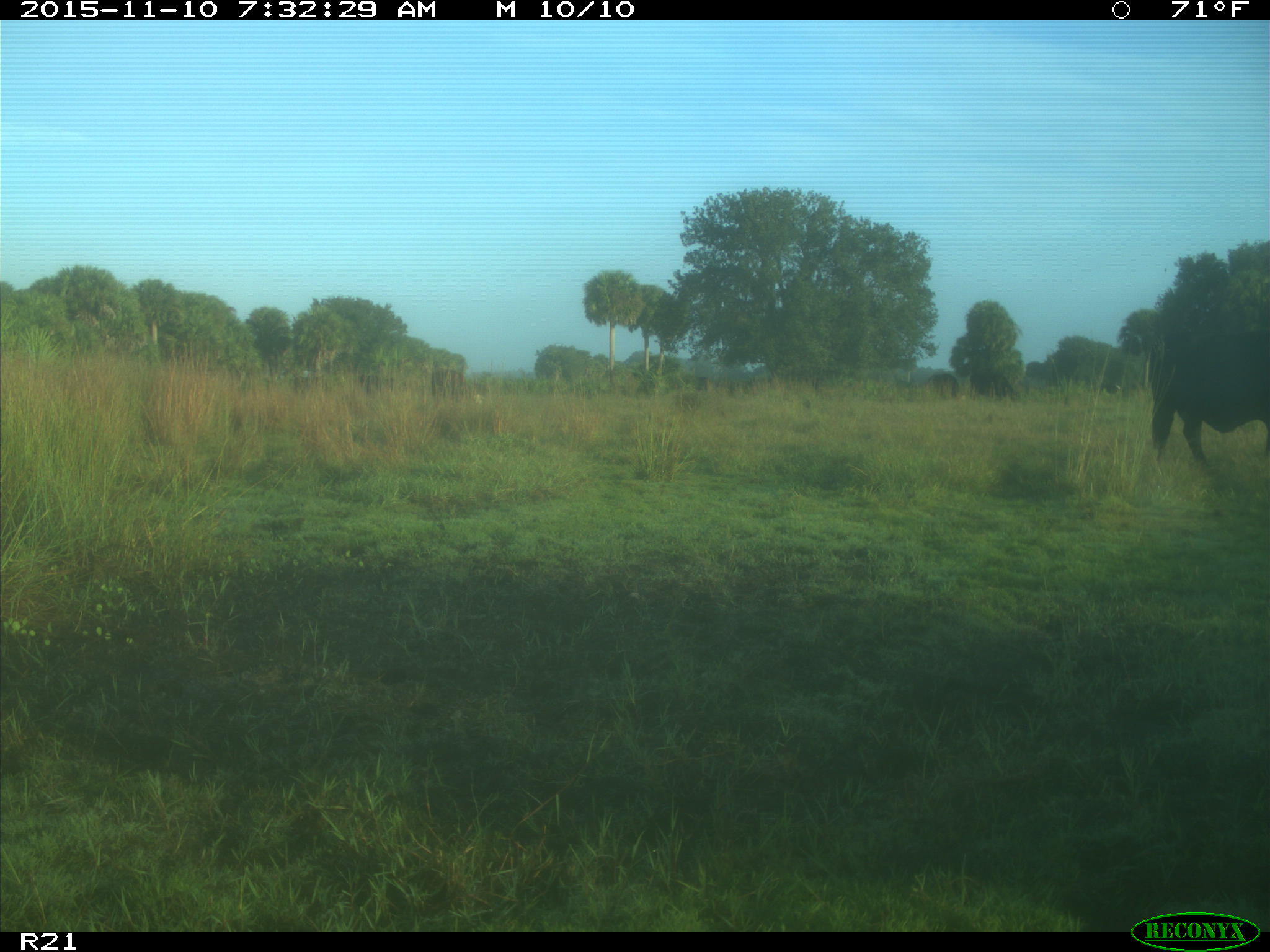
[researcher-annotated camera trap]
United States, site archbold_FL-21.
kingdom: Animalia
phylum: Chordata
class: Mammalia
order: Artiodactyla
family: Bovidae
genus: Bos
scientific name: Bos taurus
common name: domestic cow